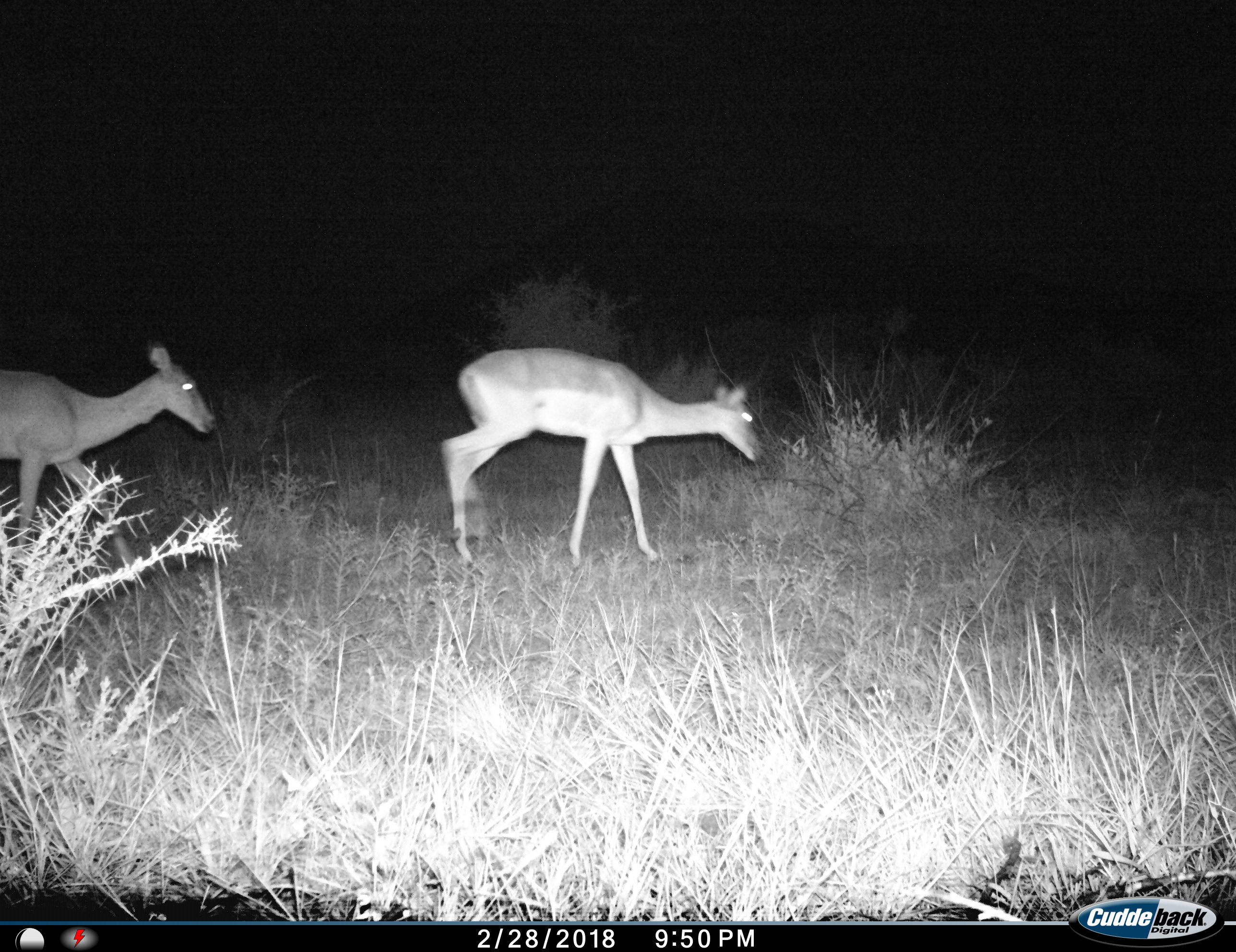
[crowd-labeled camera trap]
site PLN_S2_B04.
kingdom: Animalia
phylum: Chordata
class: Mammalia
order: Artiodactyla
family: Bovidae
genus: Aepyceros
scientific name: Aepyceros melampus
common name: impala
Impala (Aepyceros melampus), count 2. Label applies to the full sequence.